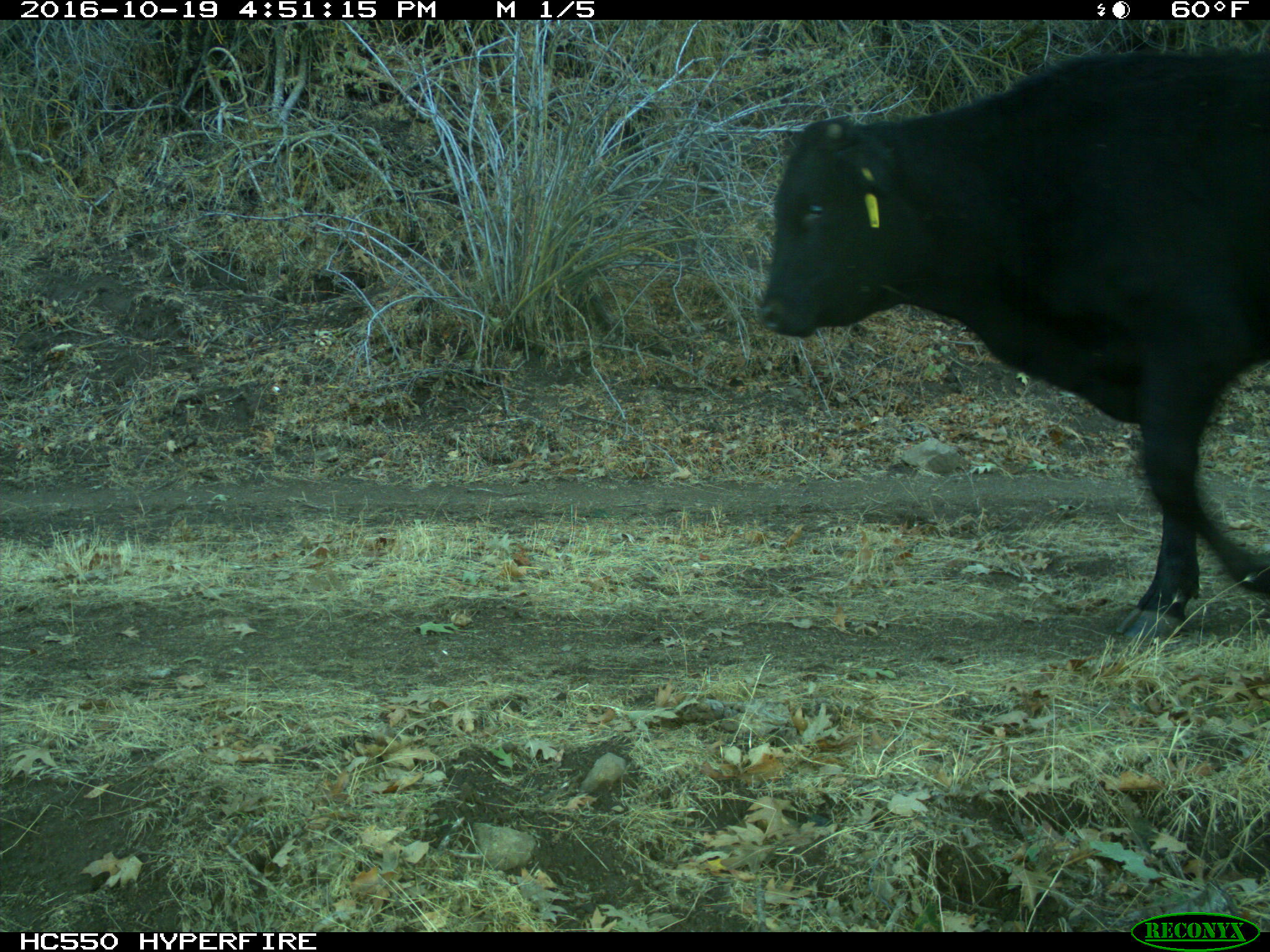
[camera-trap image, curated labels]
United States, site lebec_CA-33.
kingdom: Animalia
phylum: Chordata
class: Mammalia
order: Artiodactyla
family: Bovidae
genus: Bos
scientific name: Bos taurus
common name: domestic cow